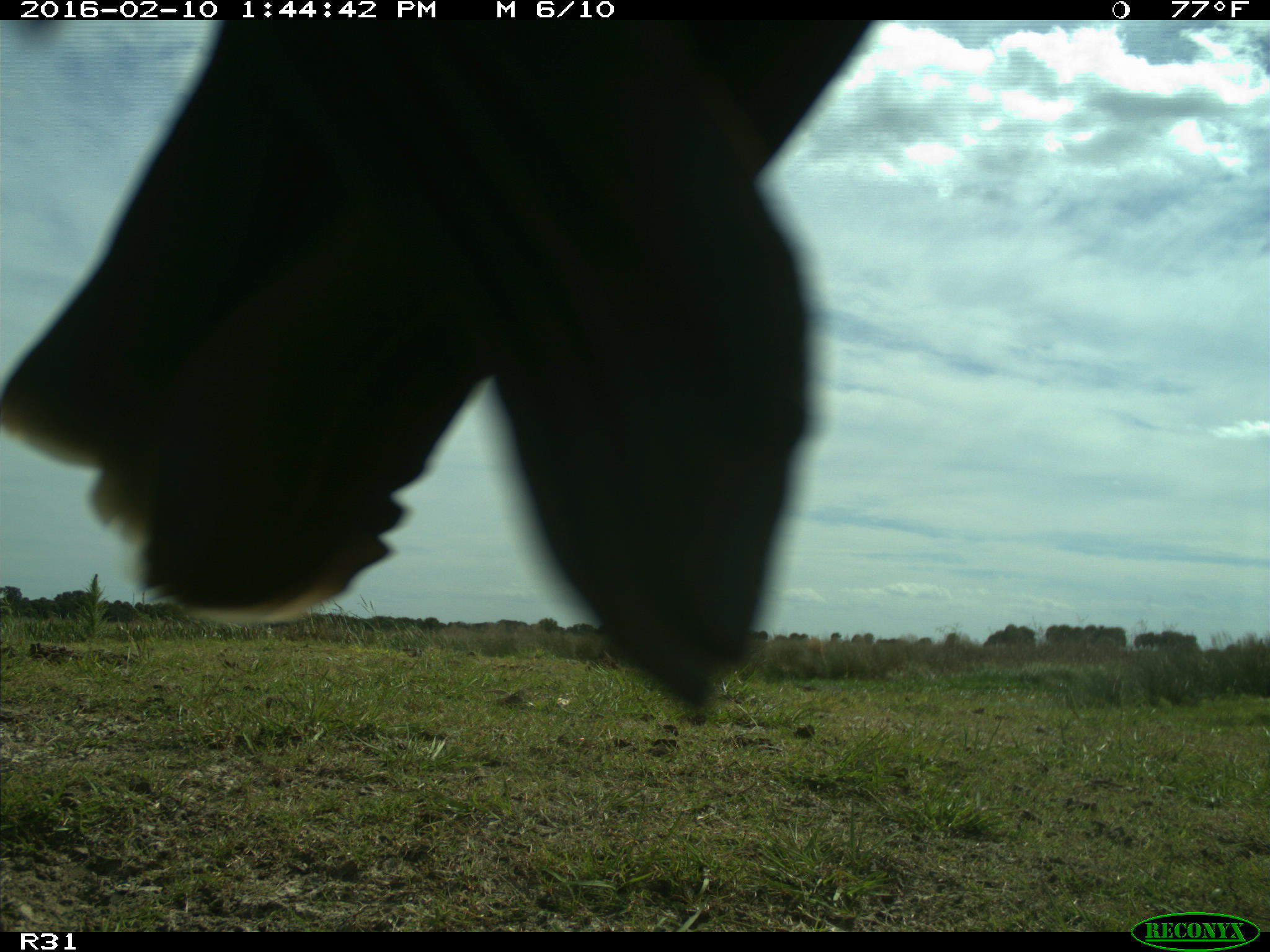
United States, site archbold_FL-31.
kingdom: Animalia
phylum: Chordata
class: Aves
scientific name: Aves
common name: birds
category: unidentified bird